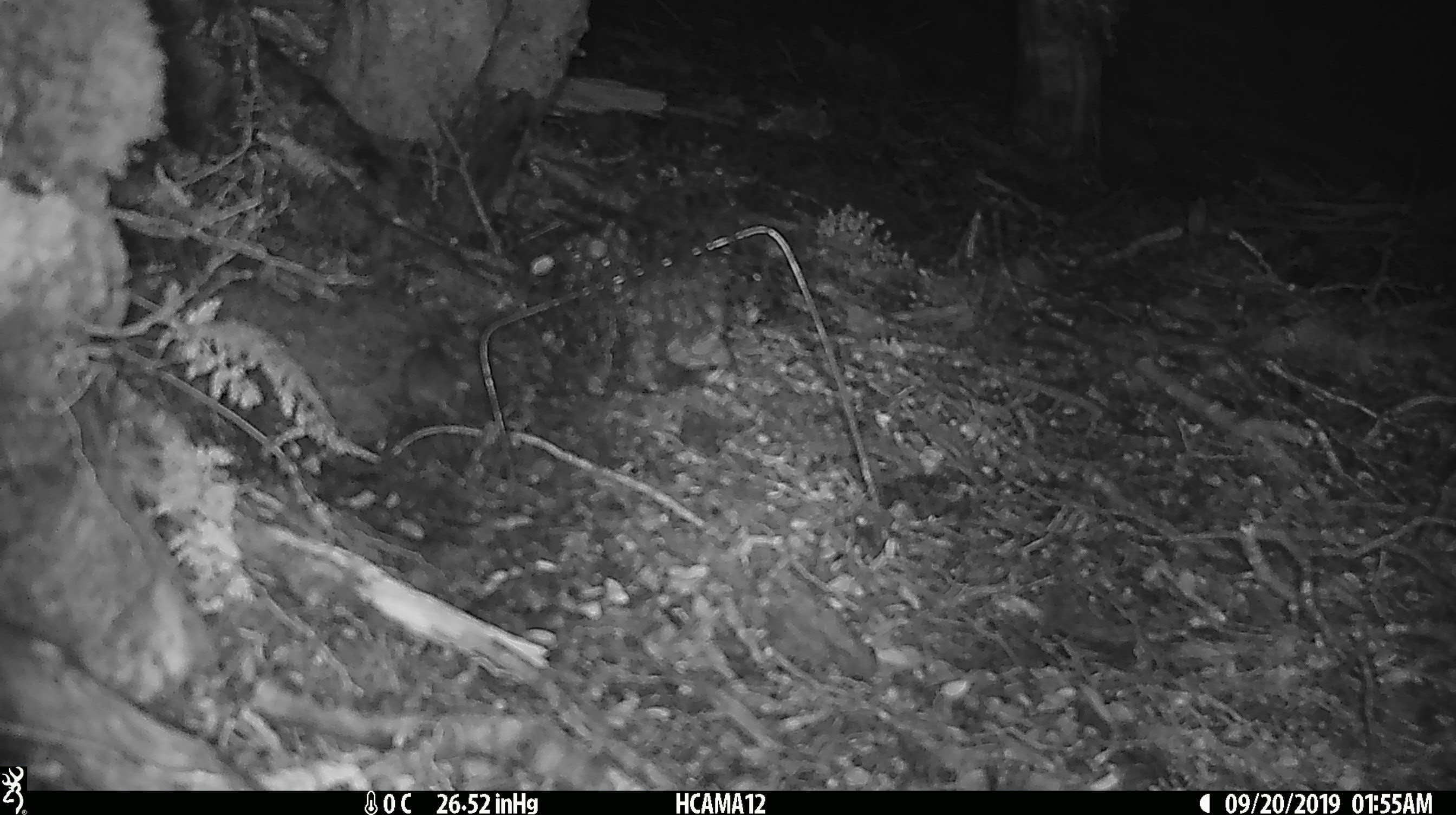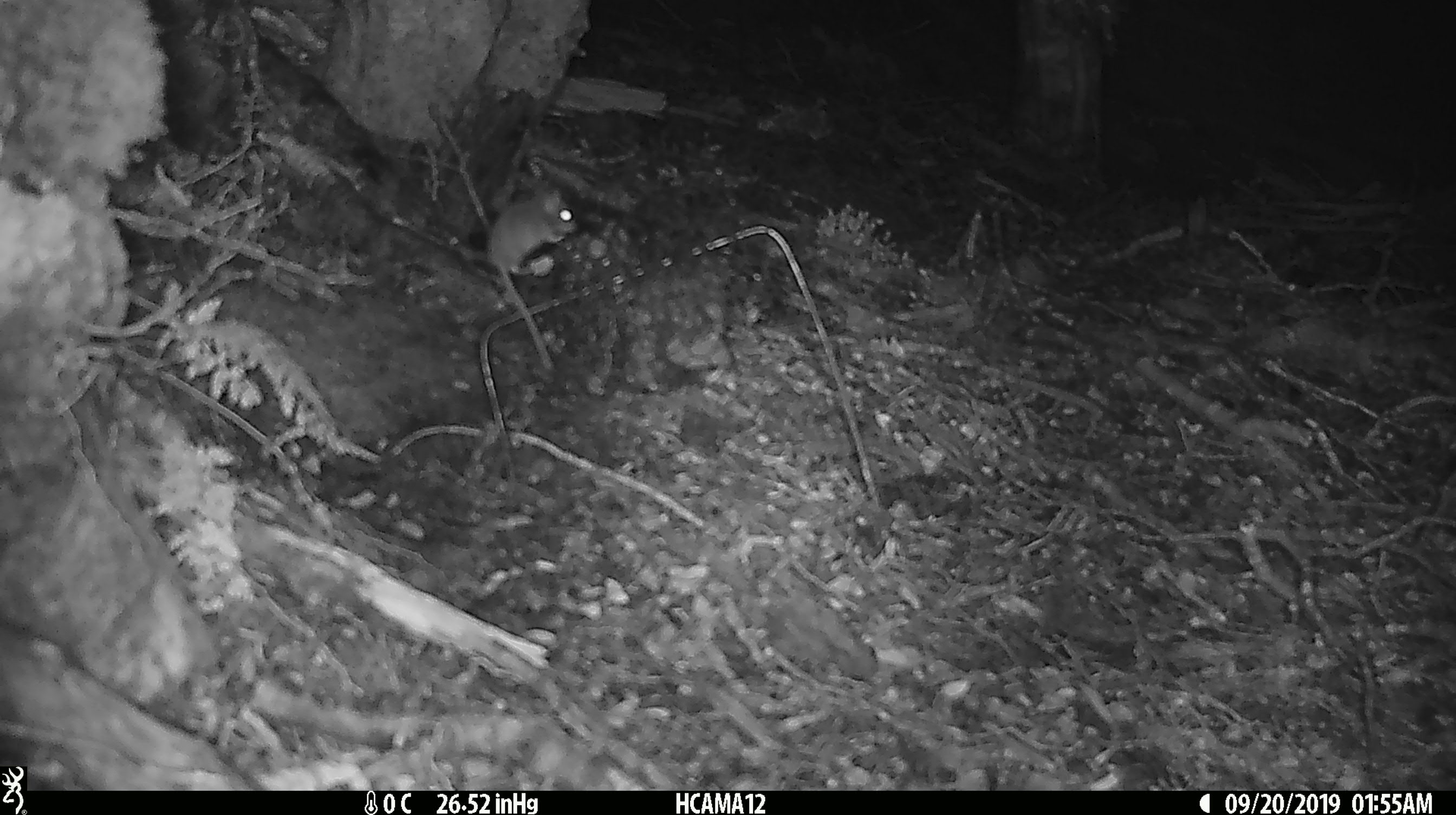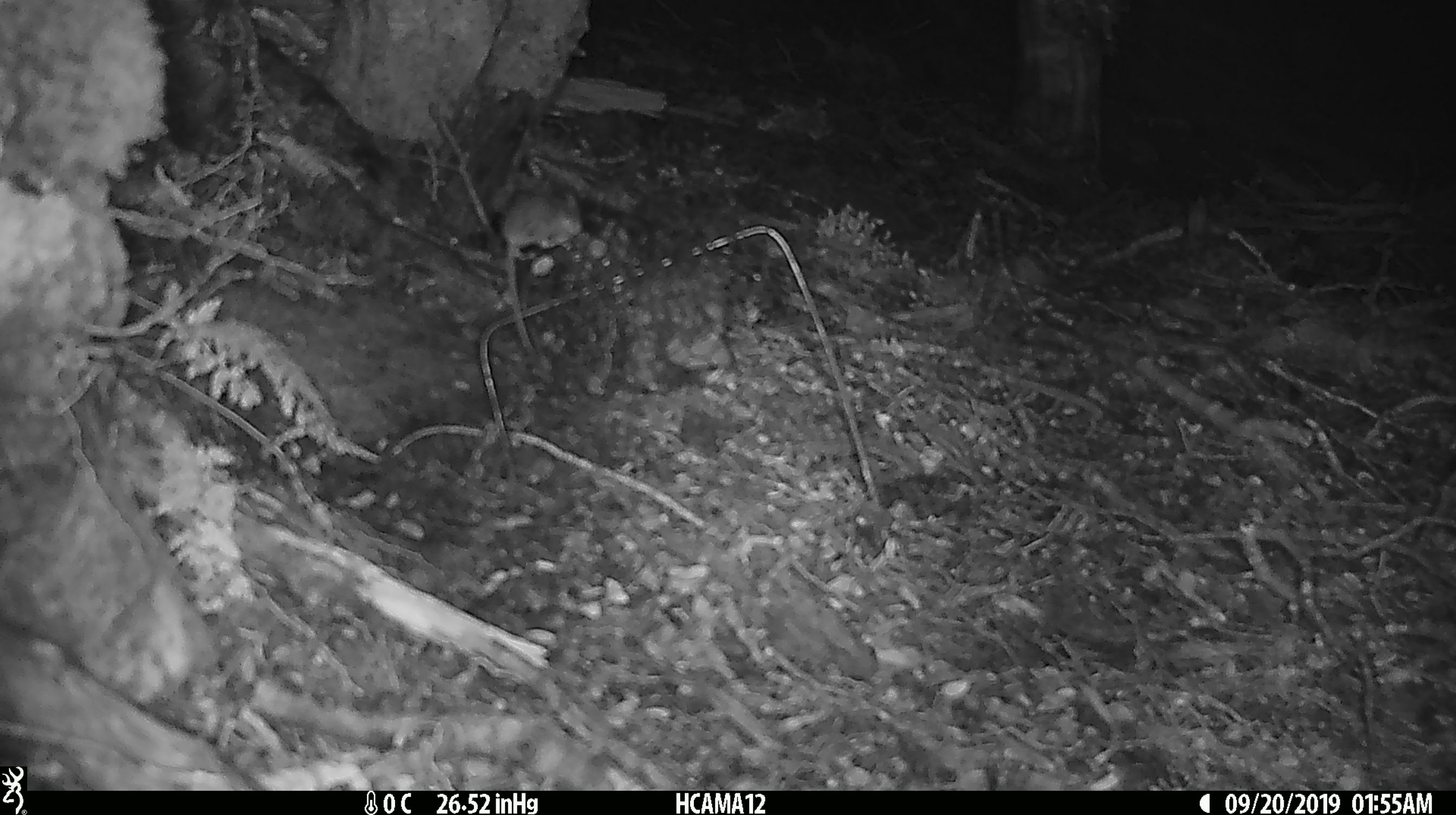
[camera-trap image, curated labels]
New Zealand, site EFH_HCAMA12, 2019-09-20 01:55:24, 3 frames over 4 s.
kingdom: Animalia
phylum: Chordata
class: Mammalia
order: Rodentia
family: Muridae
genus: Mus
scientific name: Mus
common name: mouse